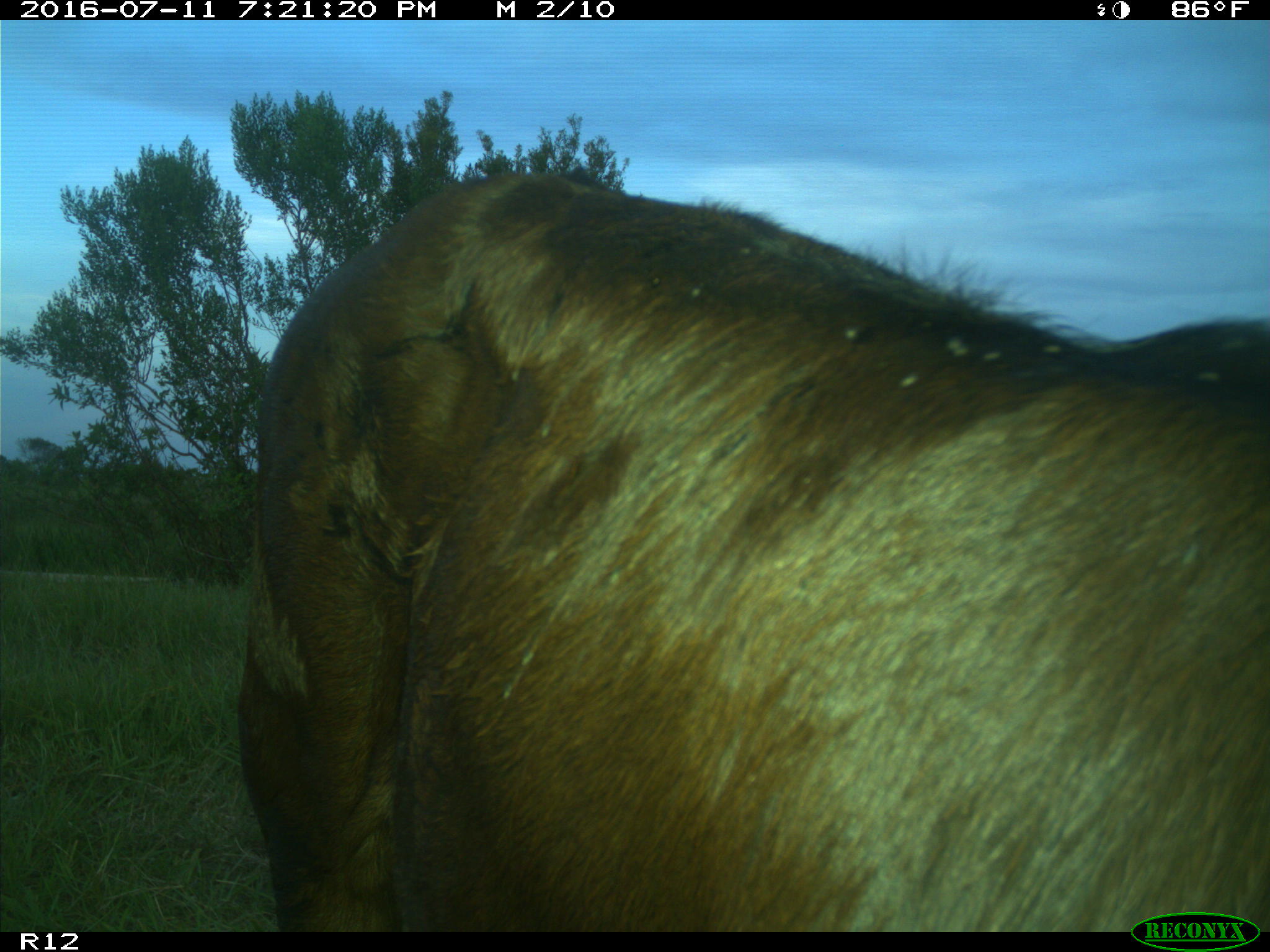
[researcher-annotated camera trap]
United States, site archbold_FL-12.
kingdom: Animalia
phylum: Chordata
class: Mammalia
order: Artiodactyla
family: Bovidae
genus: Bos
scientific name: Bos taurus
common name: domestic cow